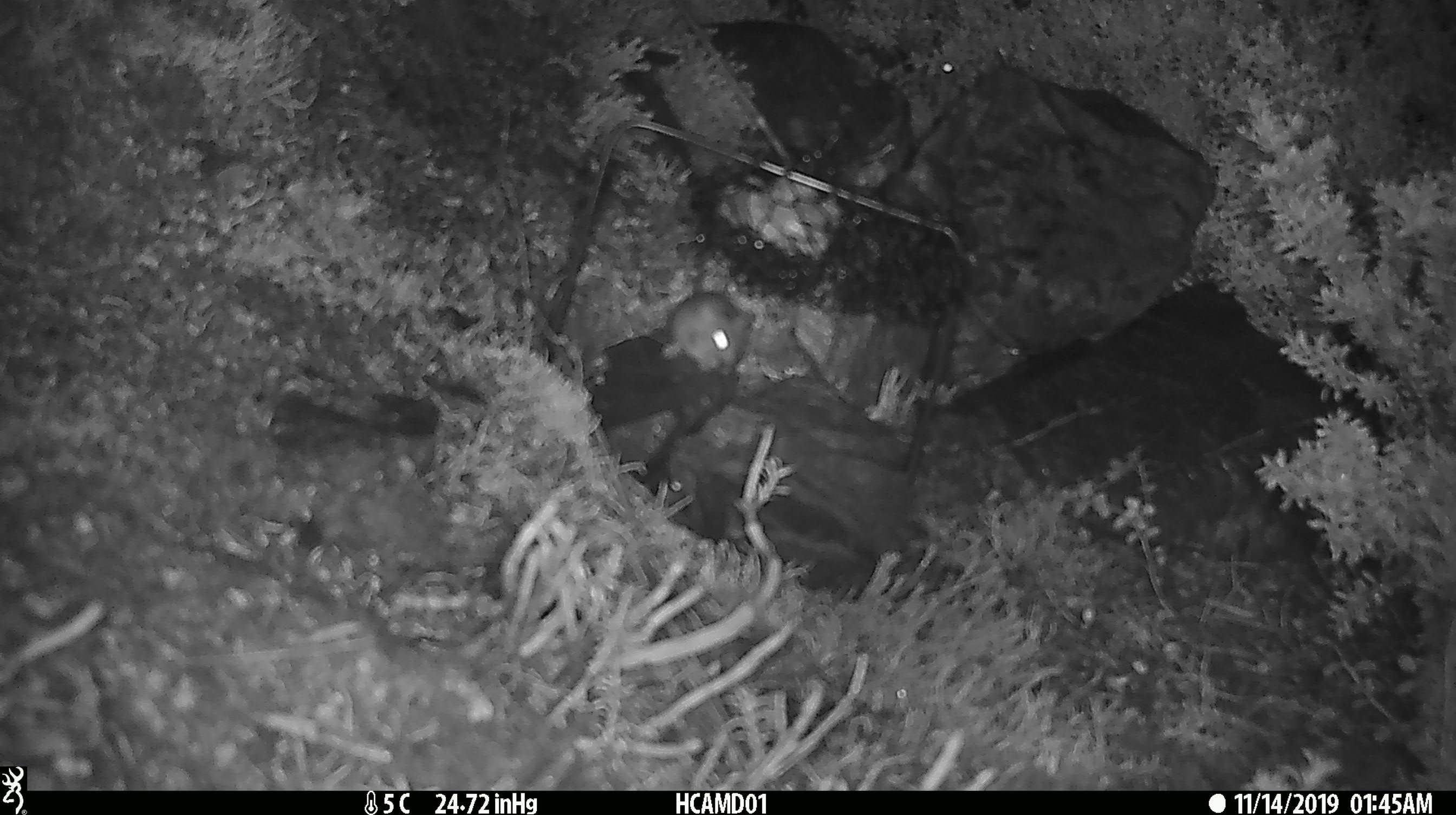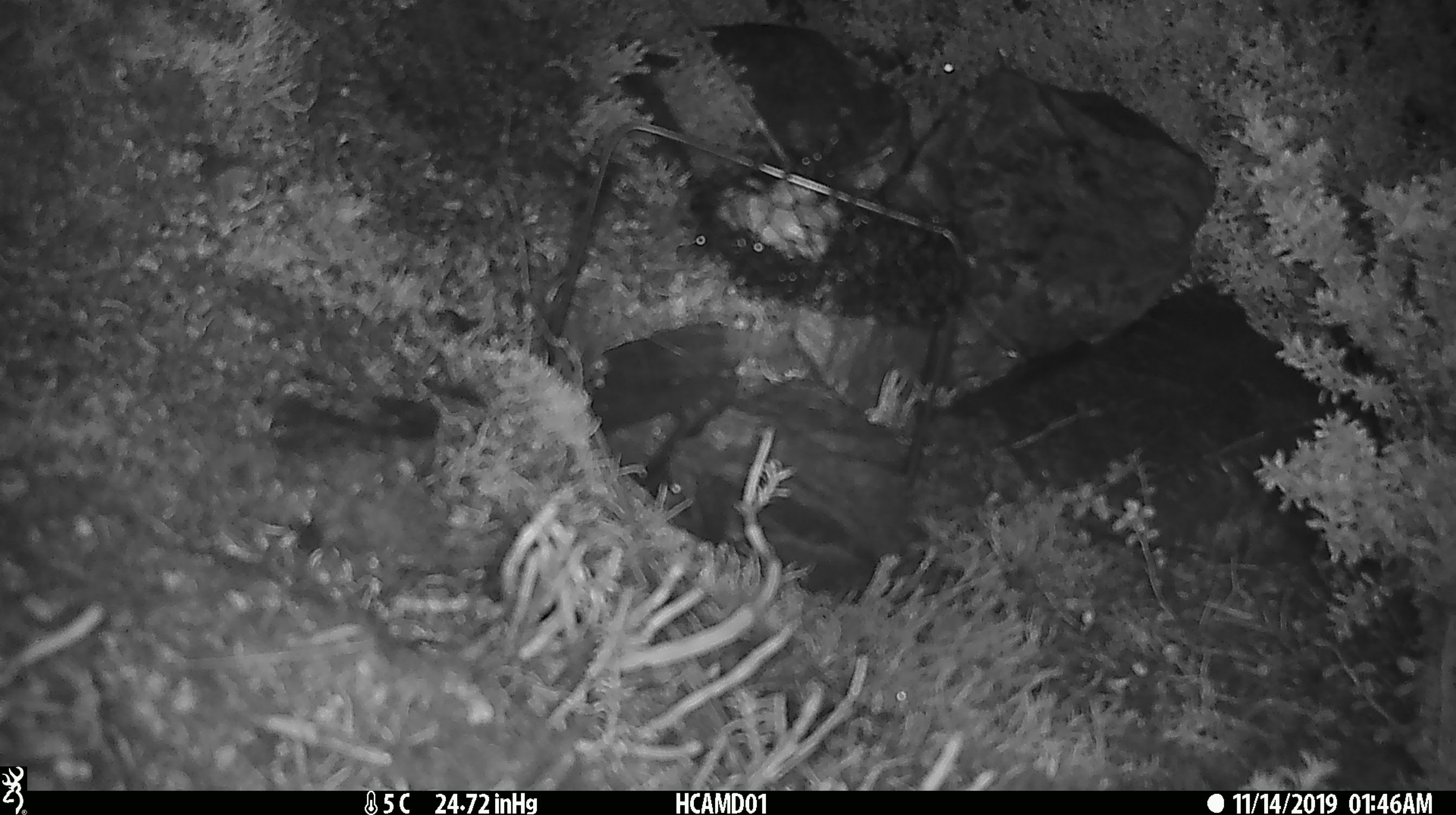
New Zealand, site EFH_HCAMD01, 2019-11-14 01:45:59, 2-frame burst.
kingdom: Animalia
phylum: Chordata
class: Mammalia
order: Rodentia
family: Muridae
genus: Mus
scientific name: Mus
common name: mouse